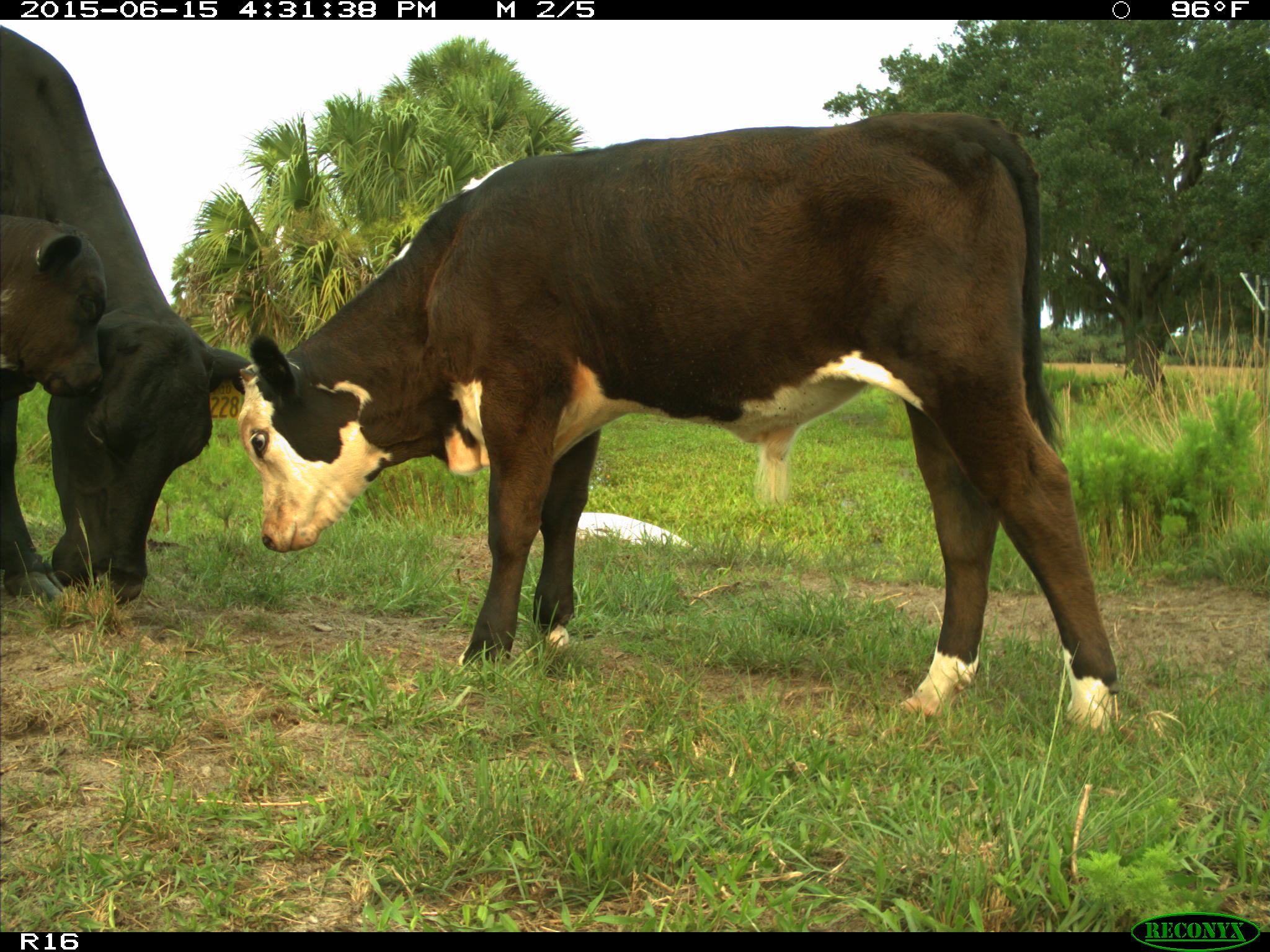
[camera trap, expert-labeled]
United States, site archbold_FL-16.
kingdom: Animalia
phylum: Chordata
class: Mammalia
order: Artiodactyla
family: Bovidae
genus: Bos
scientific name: Bos taurus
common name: domestic cow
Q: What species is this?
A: Bos taurus (domestic cow).